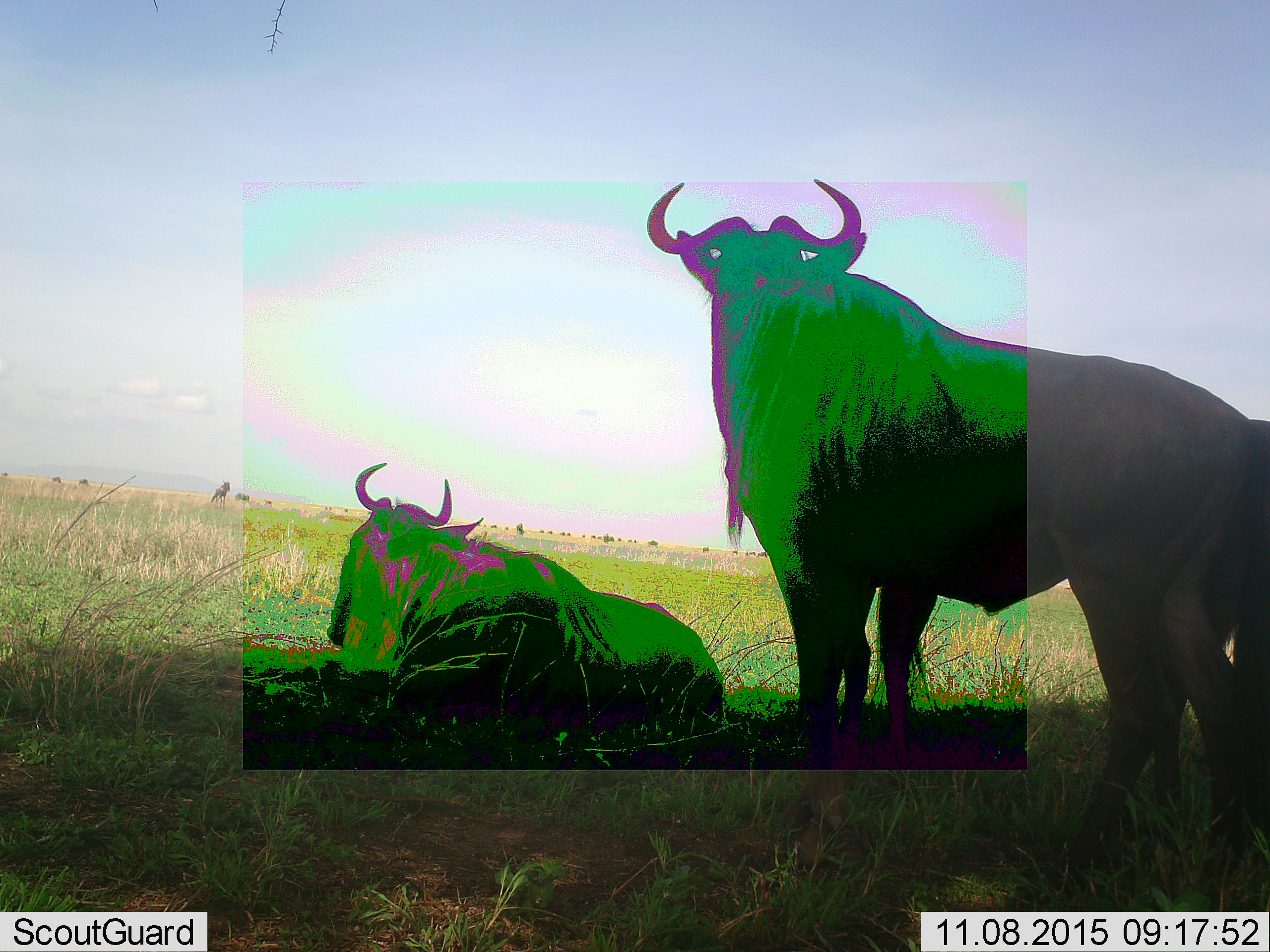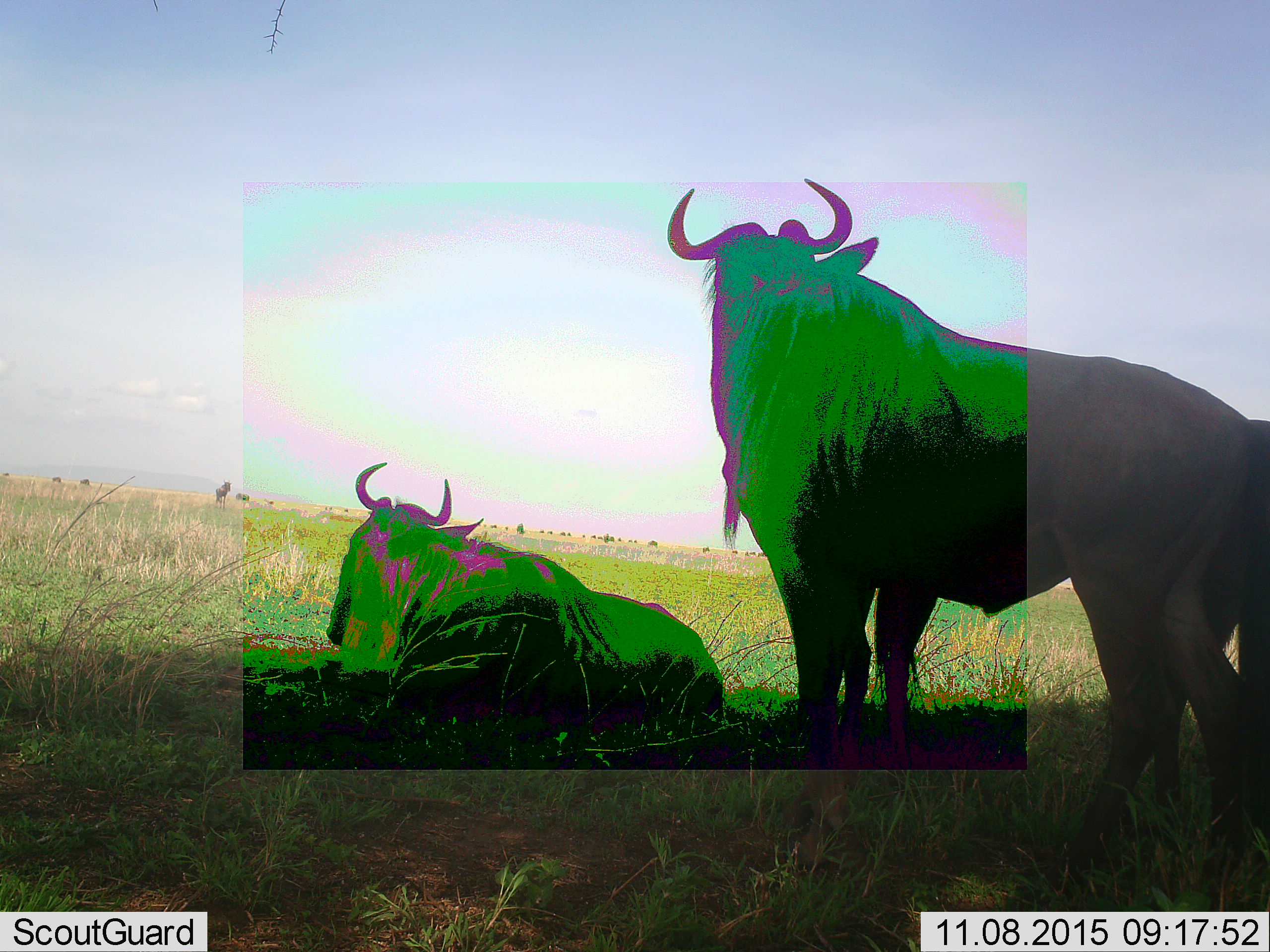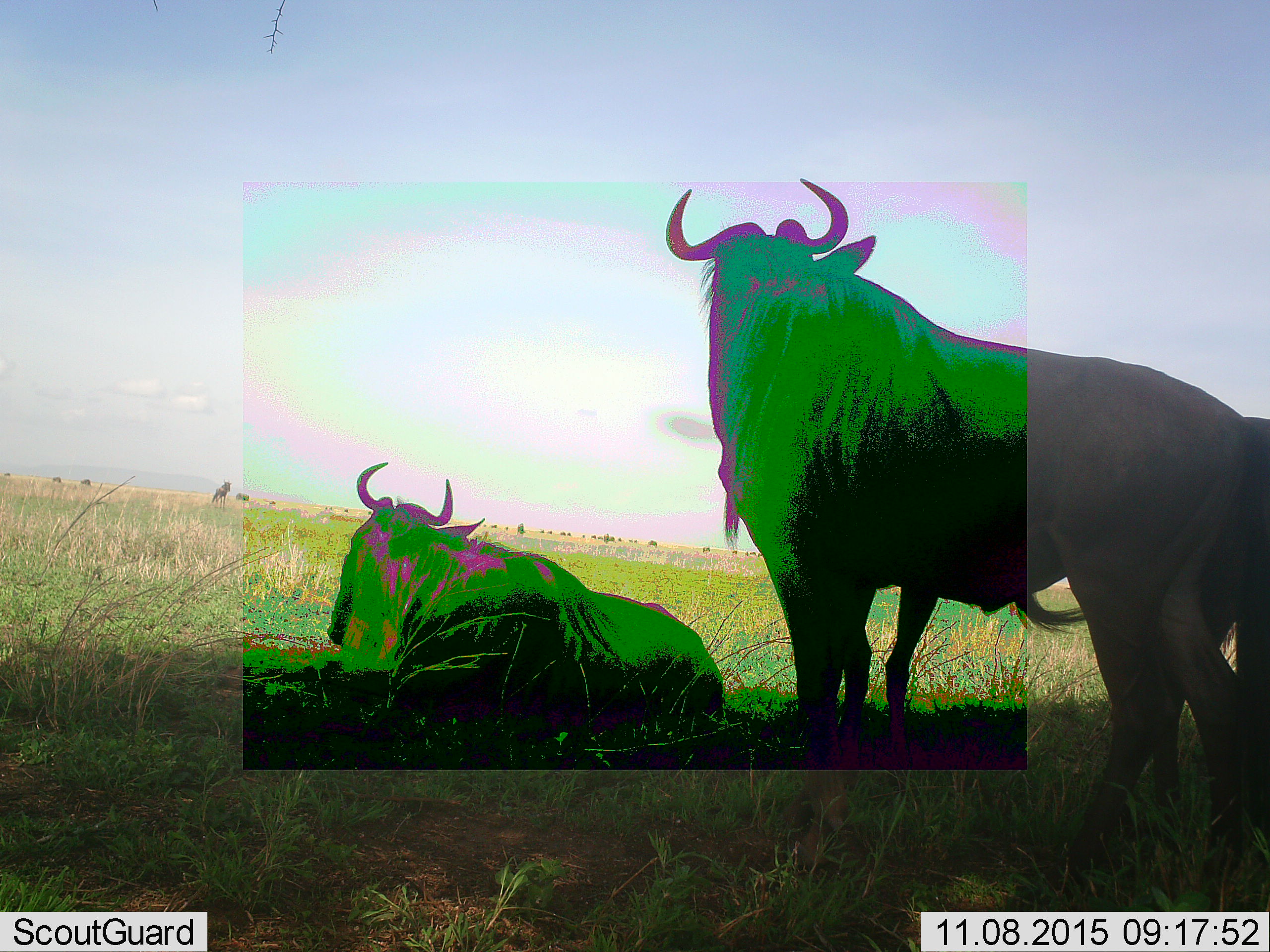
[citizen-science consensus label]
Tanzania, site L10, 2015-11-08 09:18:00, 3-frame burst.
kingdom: Animalia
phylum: Chordata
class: Mammalia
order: Artiodactyla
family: Bovidae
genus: Connochaetes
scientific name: Connochaetes taurinus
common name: blue wildebeest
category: wildebeest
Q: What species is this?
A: Wildebeest (blue wildebeest) (Connochaetes taurinus).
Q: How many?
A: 3.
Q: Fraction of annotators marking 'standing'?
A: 89%.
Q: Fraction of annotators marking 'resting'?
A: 100%.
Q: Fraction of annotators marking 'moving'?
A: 11%.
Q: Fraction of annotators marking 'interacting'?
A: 0%.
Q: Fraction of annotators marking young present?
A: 0%.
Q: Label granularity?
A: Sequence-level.